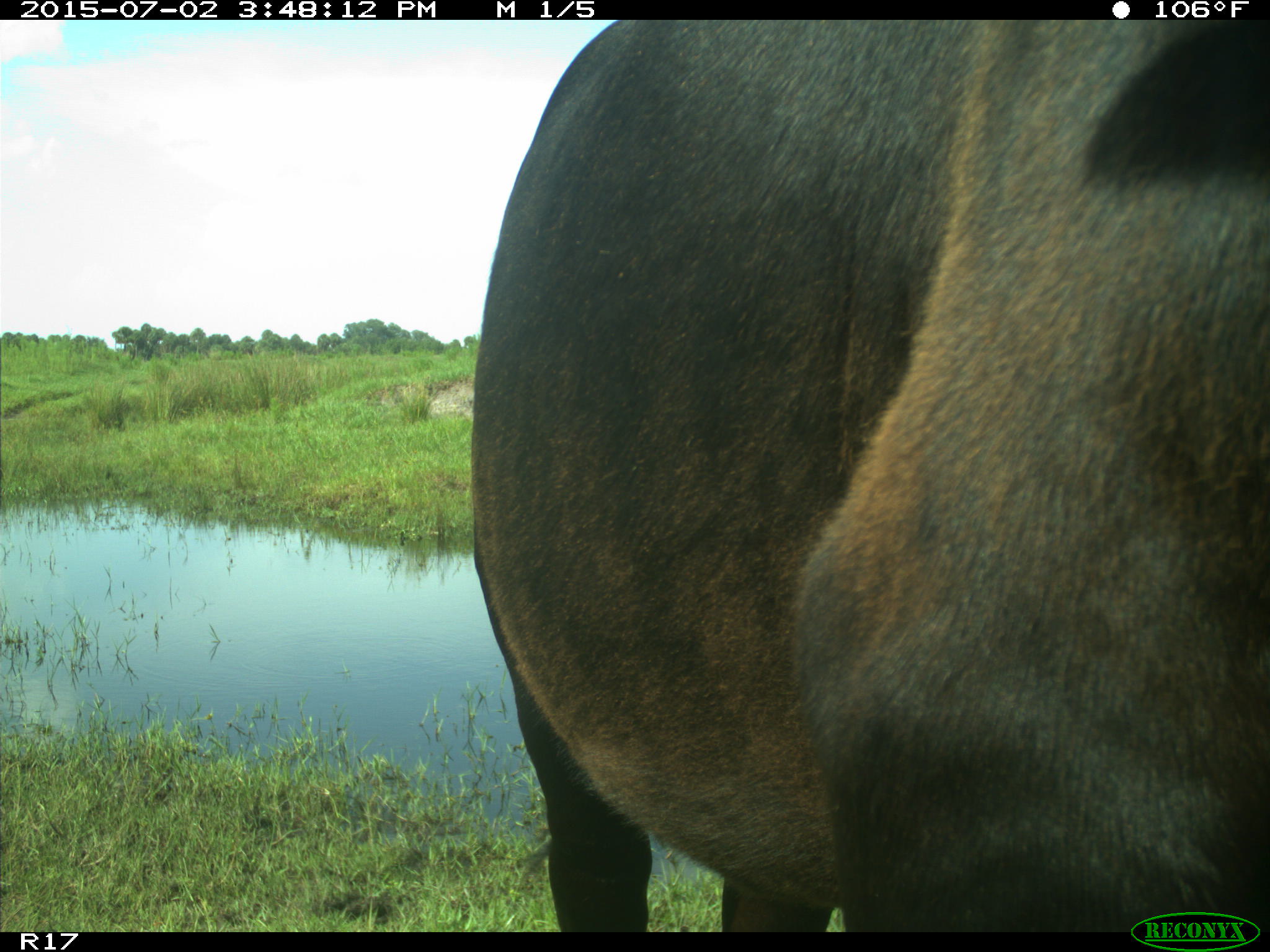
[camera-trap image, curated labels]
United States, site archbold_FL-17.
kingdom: Animalia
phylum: Chordata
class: Mammalia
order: Artiodactyla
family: Bovidae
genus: Bos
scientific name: Bos taurus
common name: domestic cow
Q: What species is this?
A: Bos taurus (domestic cow).